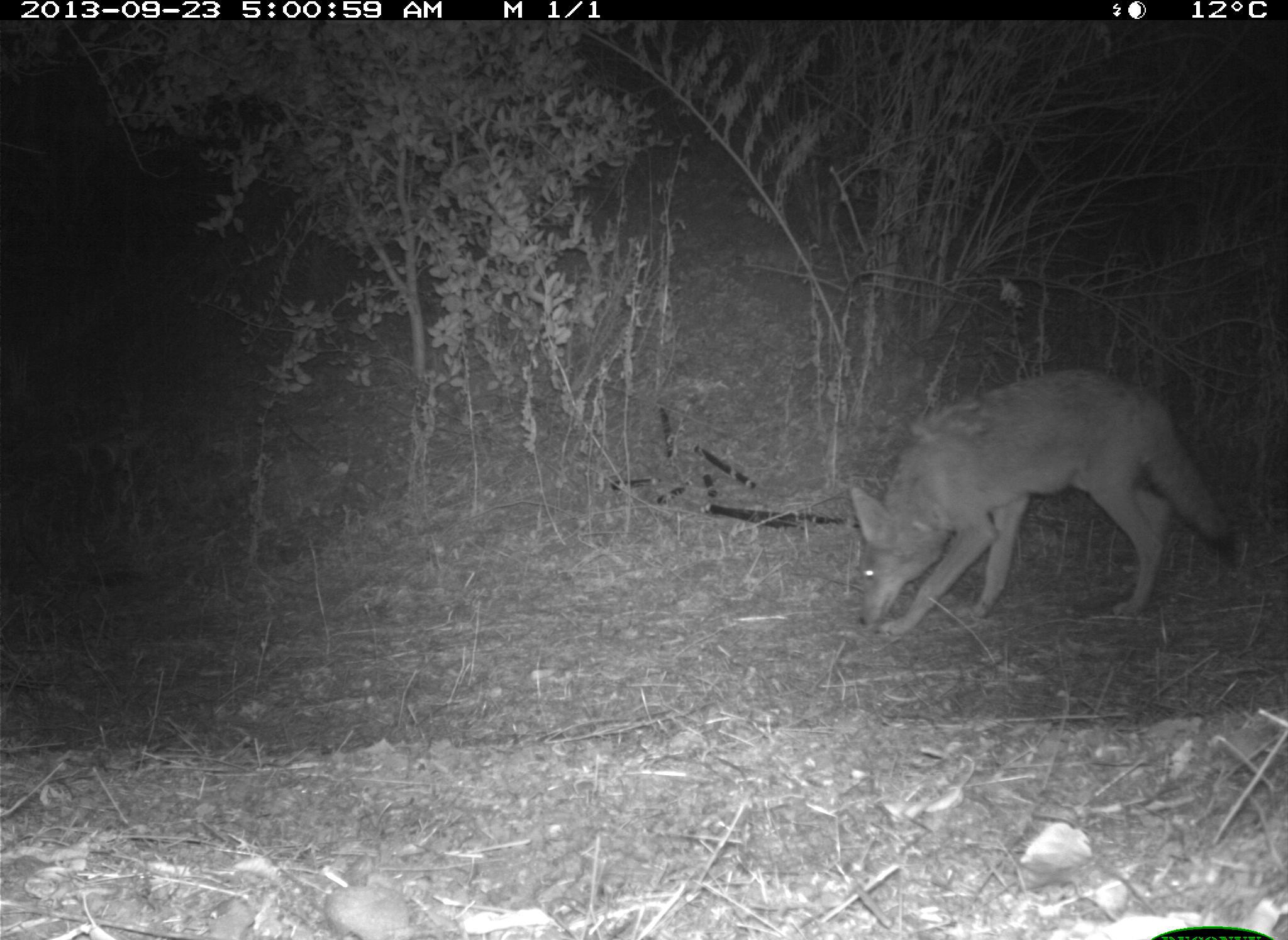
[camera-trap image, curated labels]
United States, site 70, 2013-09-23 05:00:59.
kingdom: Animalia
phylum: Chordata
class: Mammalia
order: Carnivora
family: Canidae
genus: Canis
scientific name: Canis latrans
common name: coyote